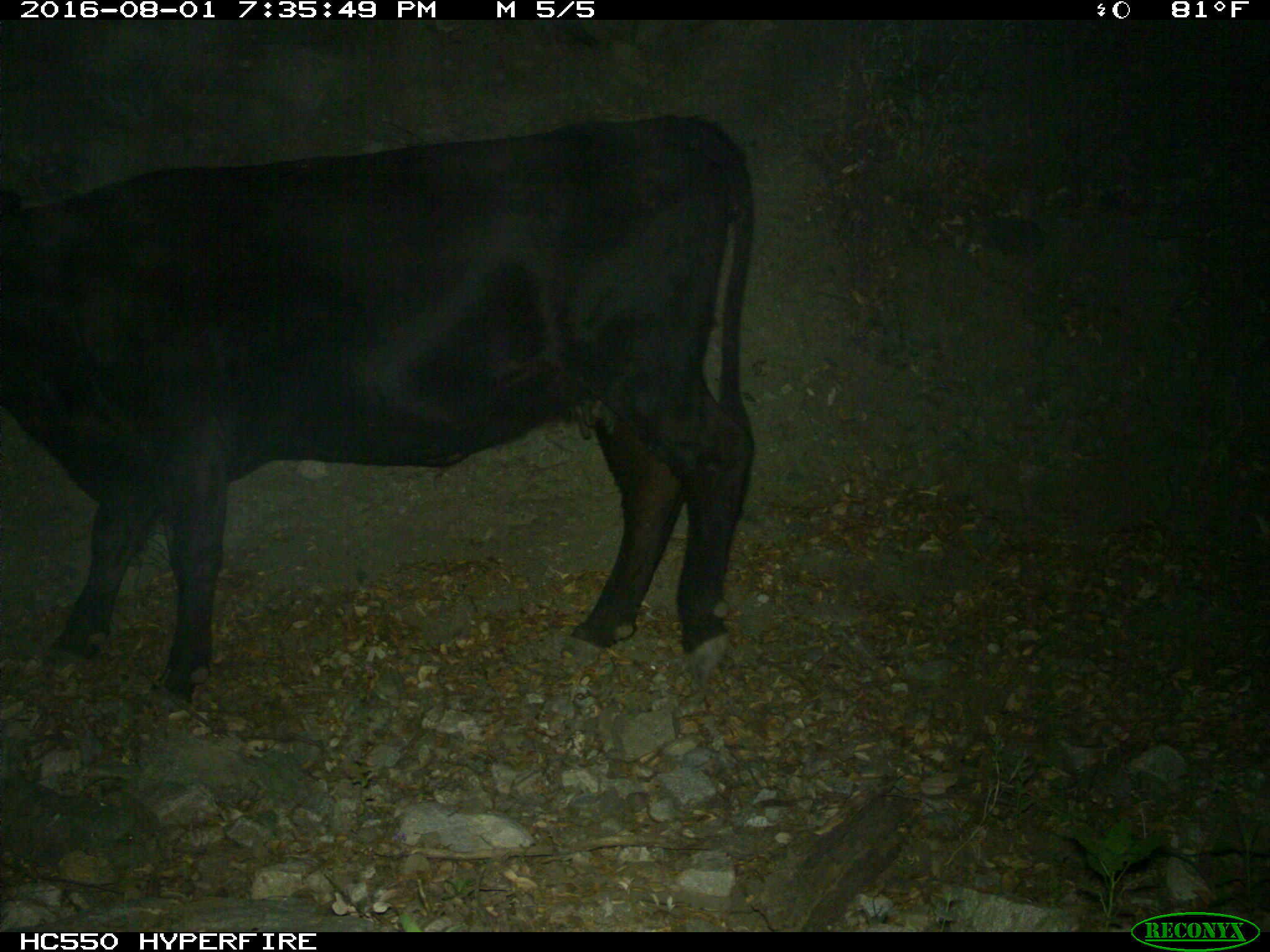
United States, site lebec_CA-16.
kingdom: Animalia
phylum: Chordata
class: Mammalia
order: Artiodactyla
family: Bovidae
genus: Bos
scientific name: Bos taurus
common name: domestic cow